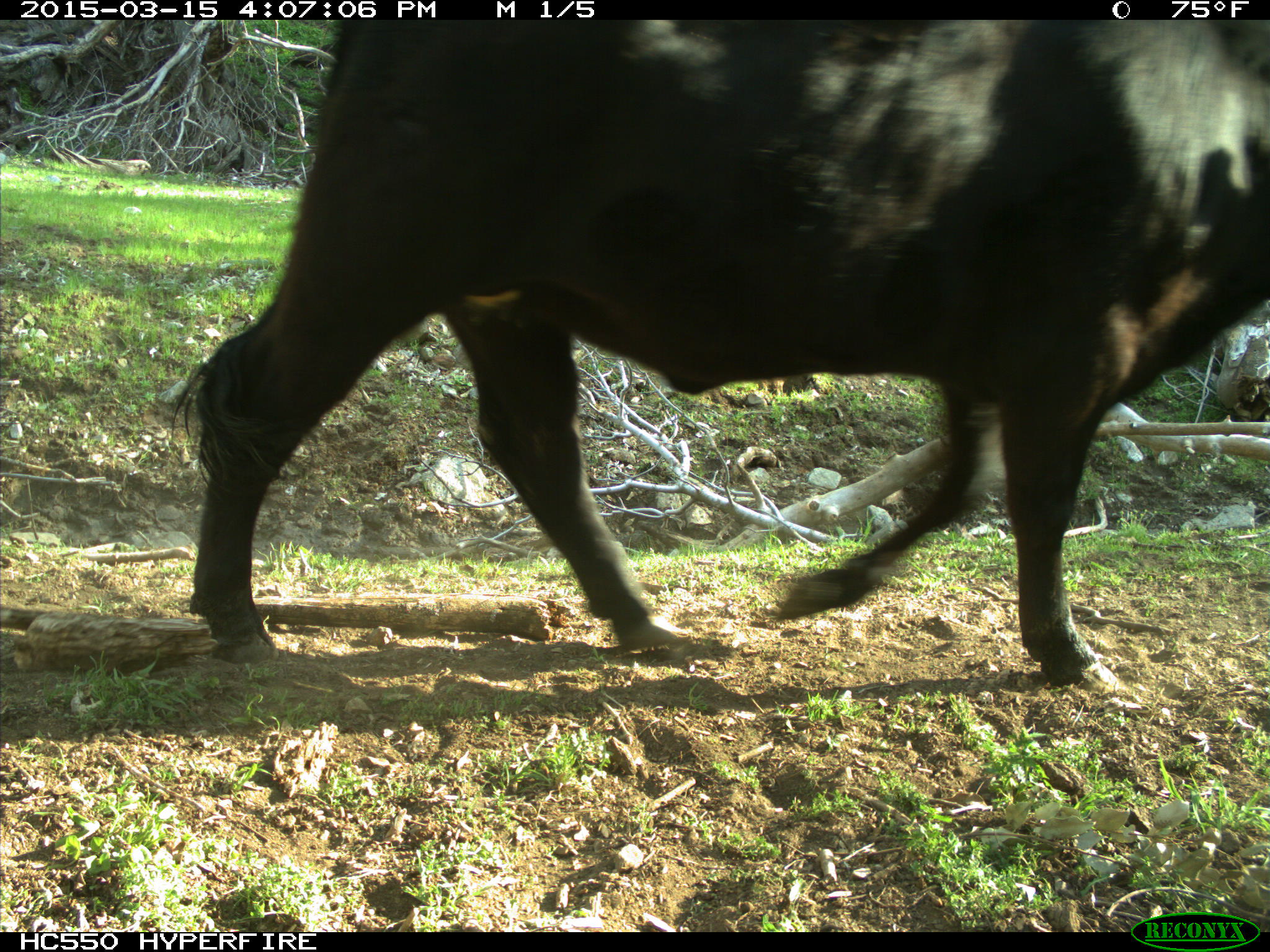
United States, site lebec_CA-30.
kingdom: Animalia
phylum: Chordata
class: Mammalia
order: Artiodactyla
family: Bovidae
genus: Bos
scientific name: Bos taurus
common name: domestic cow